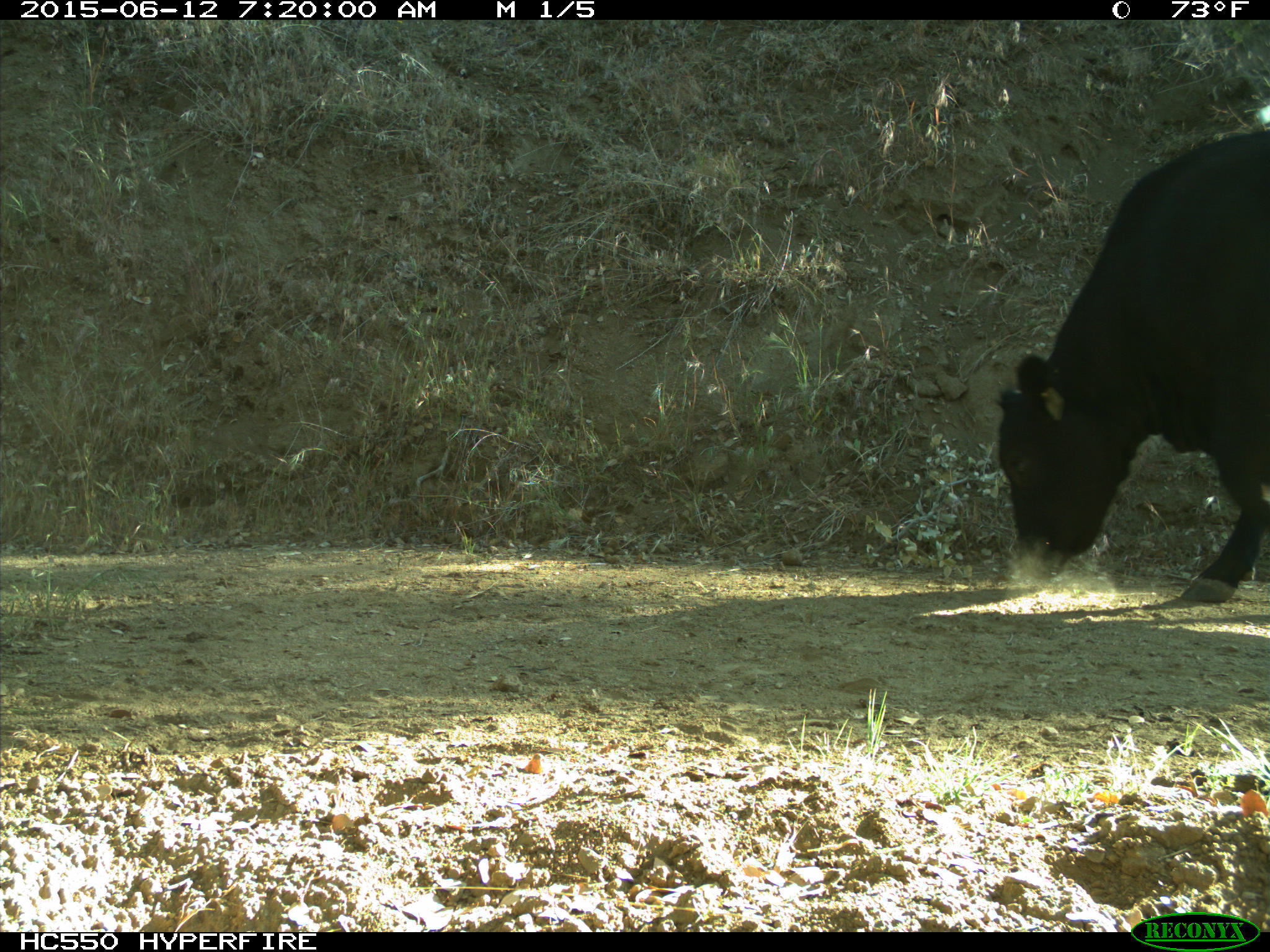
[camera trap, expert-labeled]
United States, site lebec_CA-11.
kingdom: Animalia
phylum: Chordata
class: Mammalia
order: Artiodactyla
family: Bovidae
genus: Bos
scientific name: Bos taurus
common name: domestic cow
Bos taurus (domestic cow).